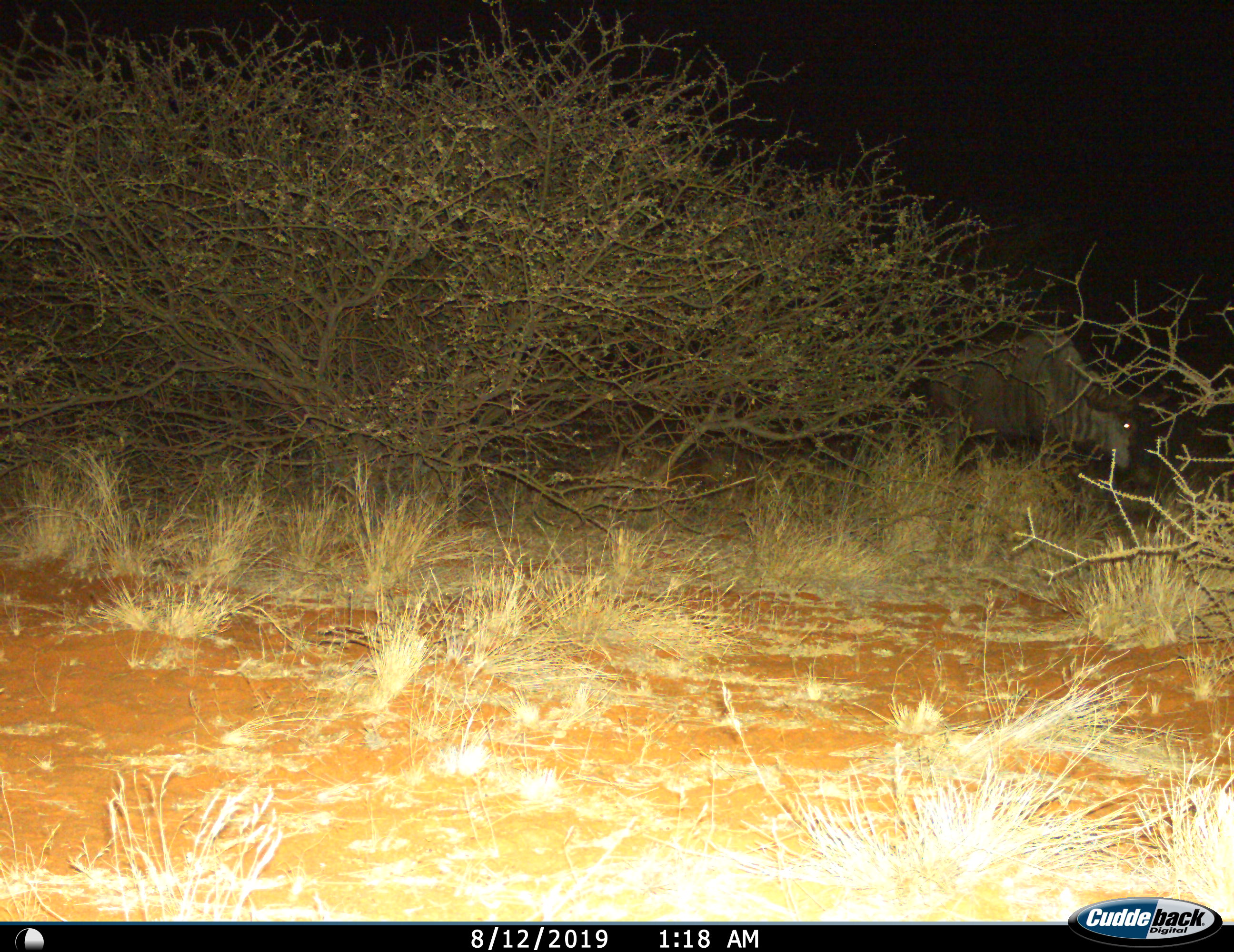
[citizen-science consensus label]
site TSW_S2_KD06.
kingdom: Animalia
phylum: Chordata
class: Mammalia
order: Artiodactyla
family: Bovidae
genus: Connochaetes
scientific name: Connochaetes taurinus taurinus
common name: blue wildebeest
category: wildebeestblue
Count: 1.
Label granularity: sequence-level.